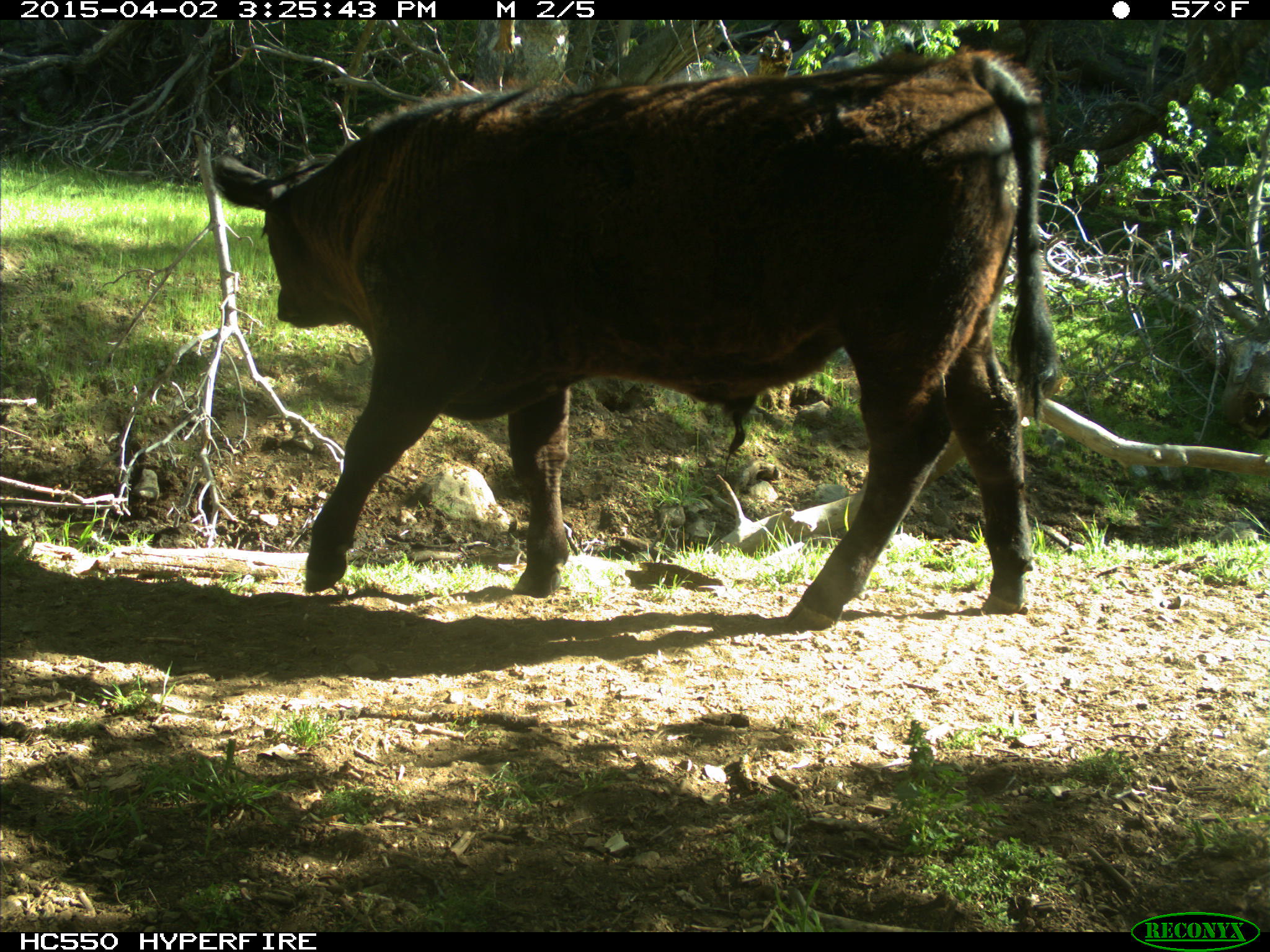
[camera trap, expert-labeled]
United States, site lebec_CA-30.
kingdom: Animalia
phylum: Chordata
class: Mammalia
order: Artiodactyla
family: Bovidae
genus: Bos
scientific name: Bos taurus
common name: domestic cow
Bos taurus (domestic cow).